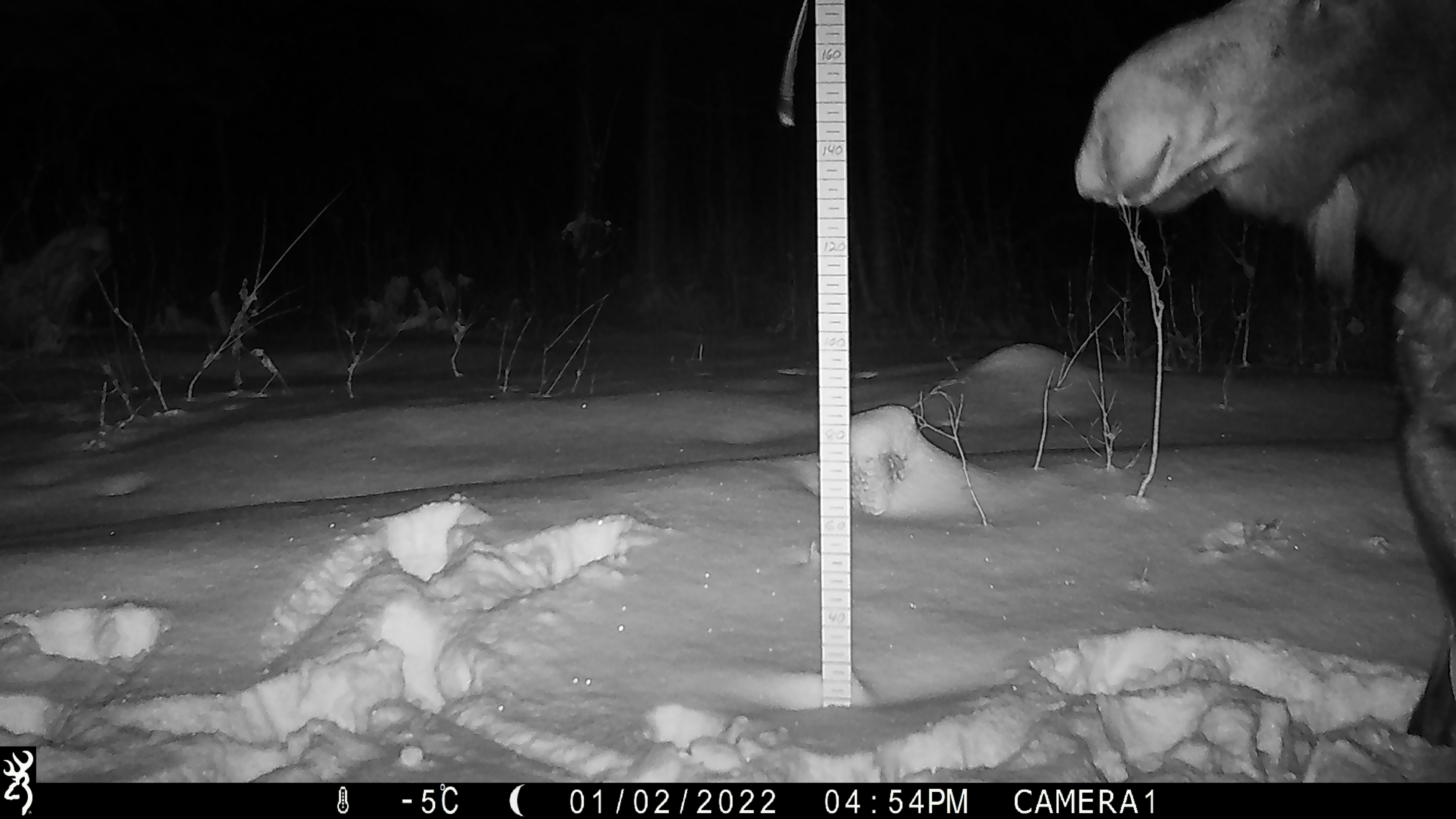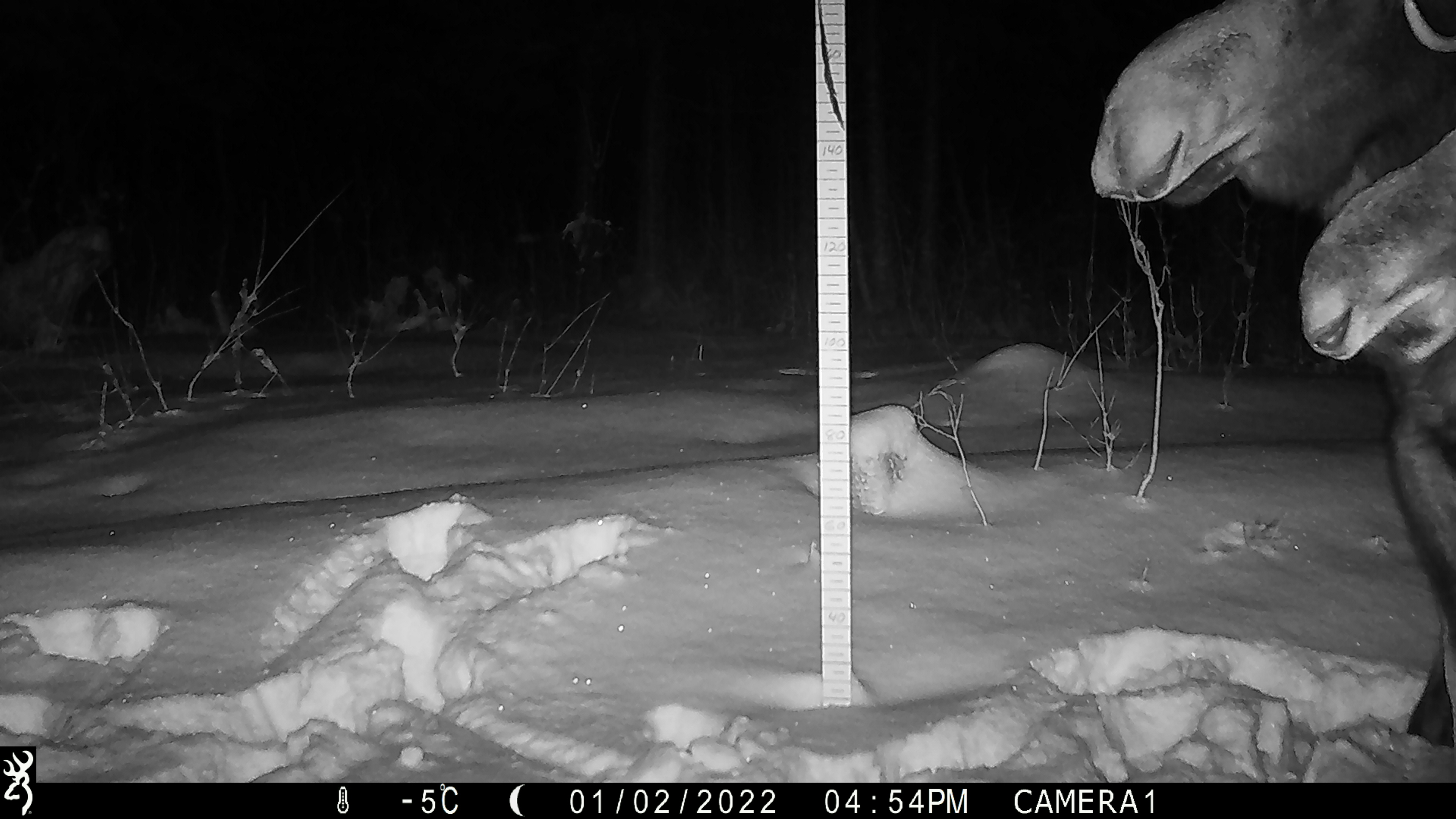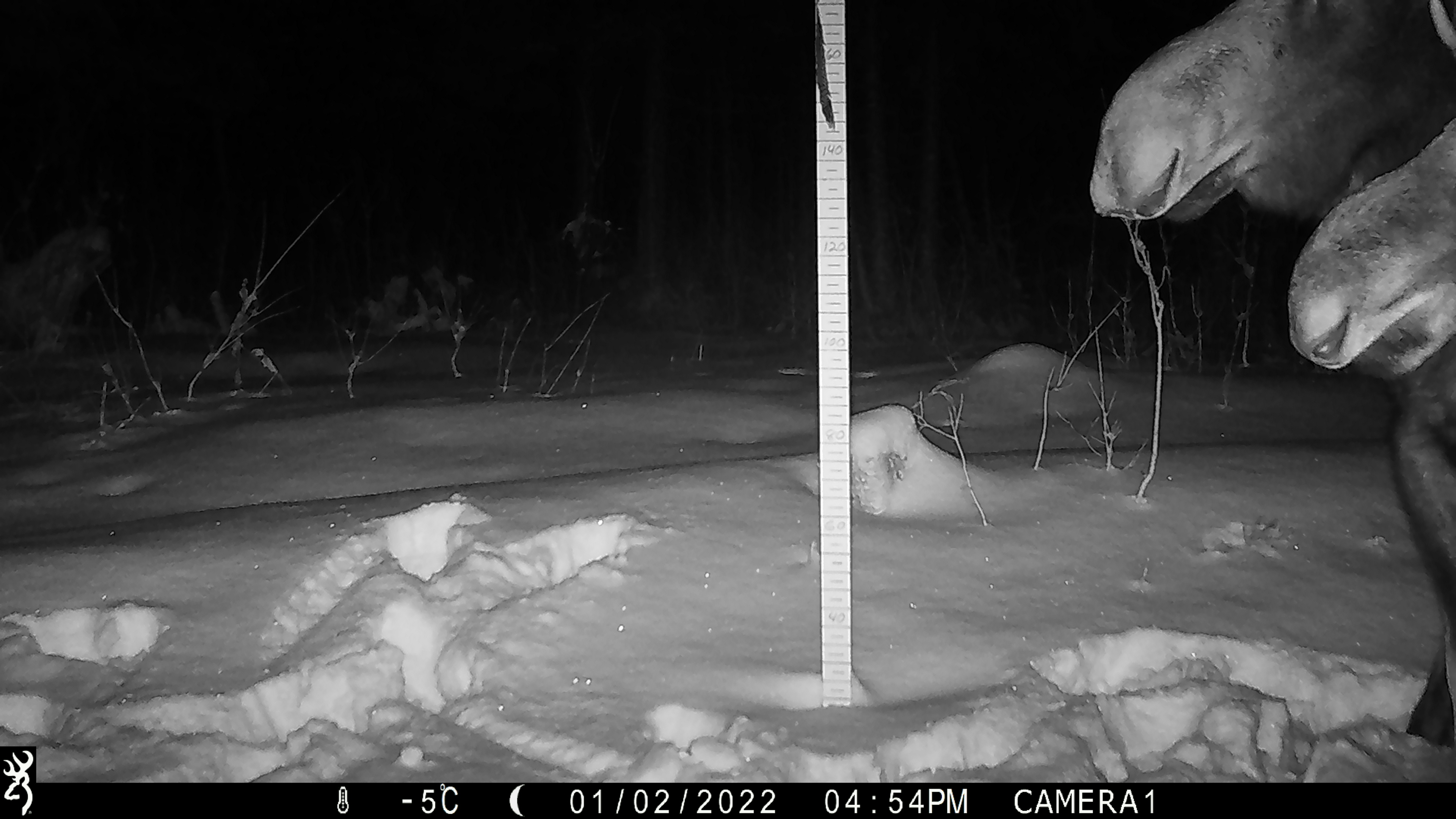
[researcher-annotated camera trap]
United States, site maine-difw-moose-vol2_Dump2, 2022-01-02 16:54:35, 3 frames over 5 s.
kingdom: Animalia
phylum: Chordata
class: Mammalia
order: Artiodactyla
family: Cervidae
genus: Alces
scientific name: Alces alces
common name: moose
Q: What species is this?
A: Moose (Alces alces).